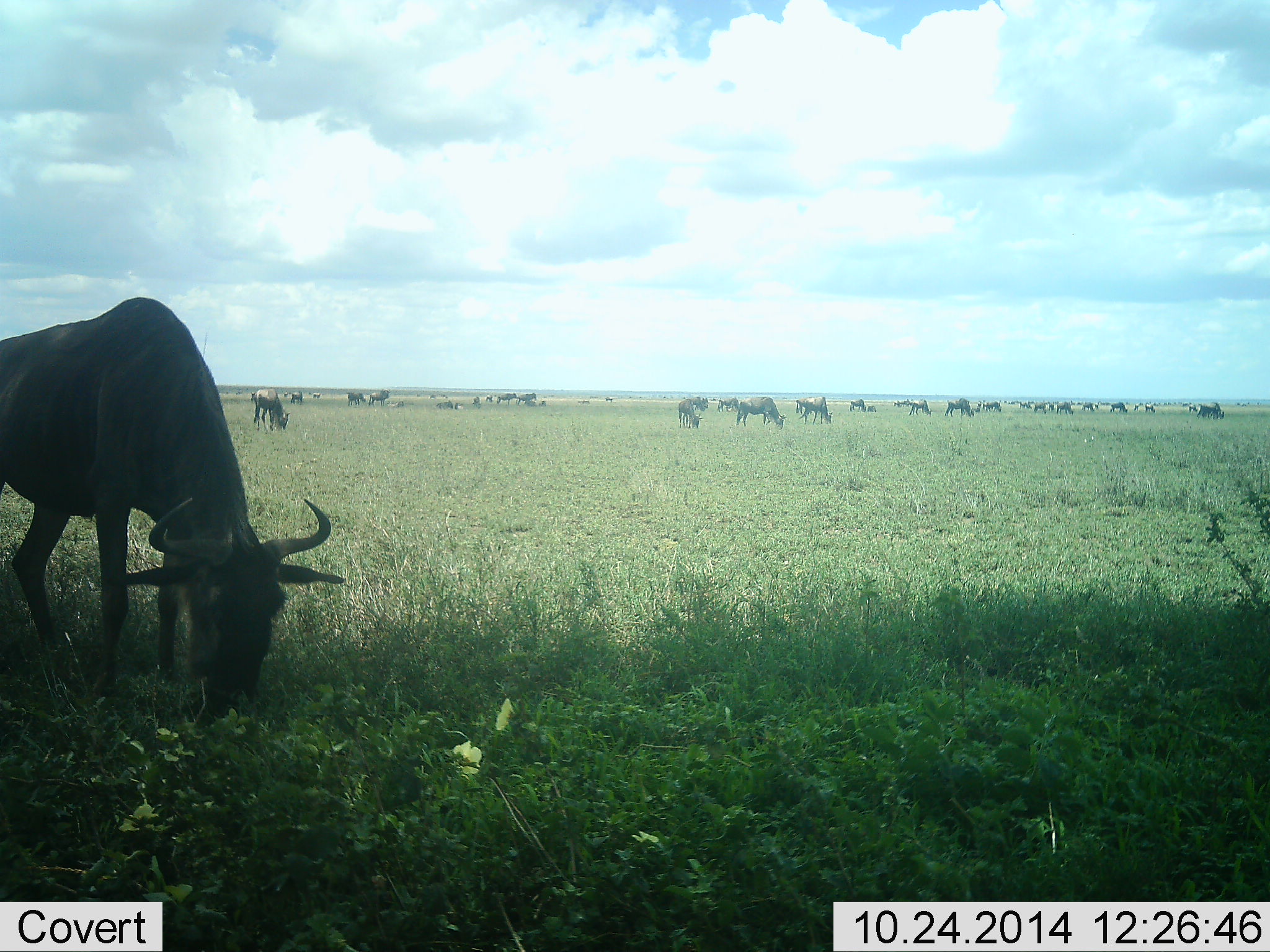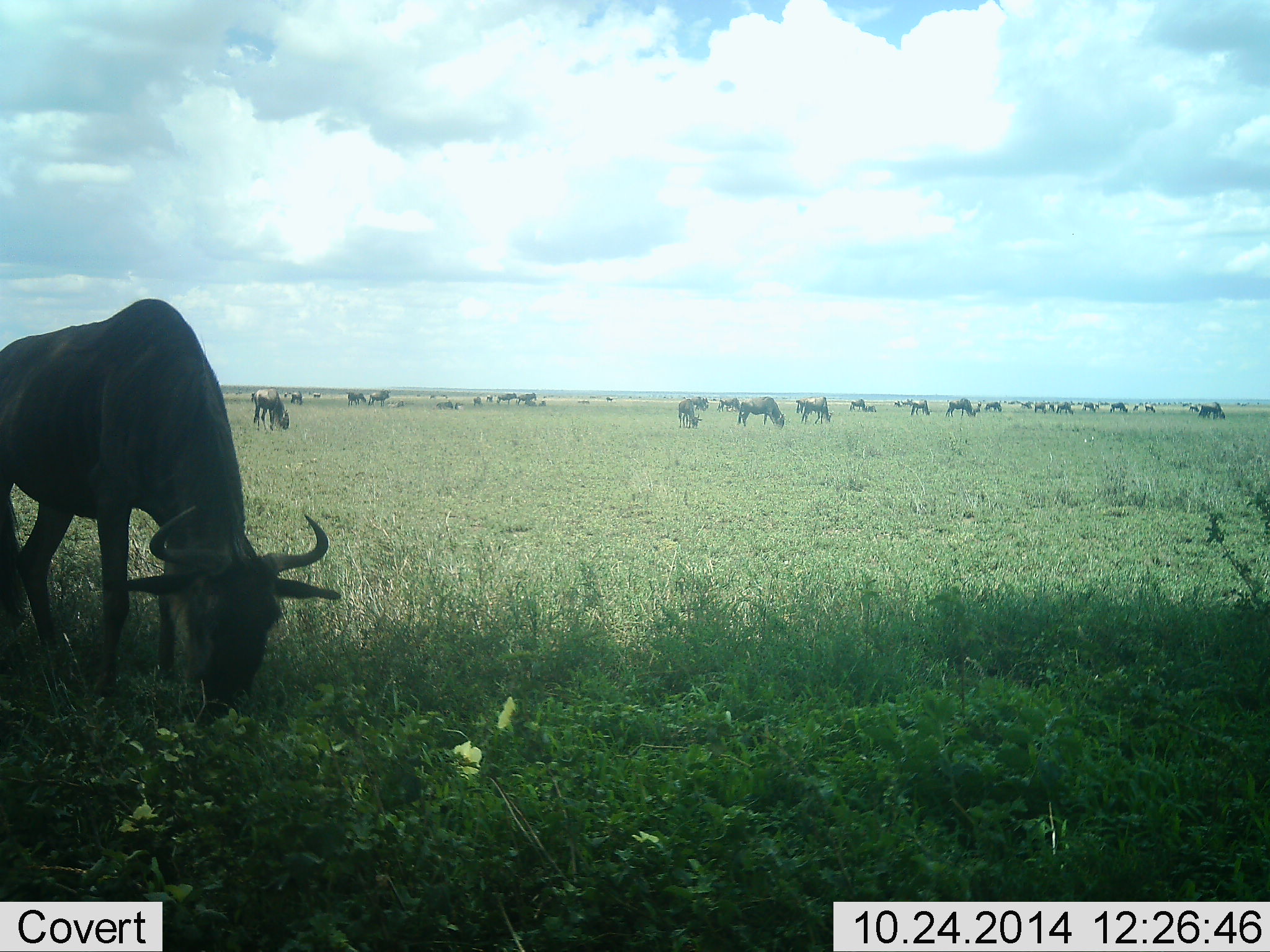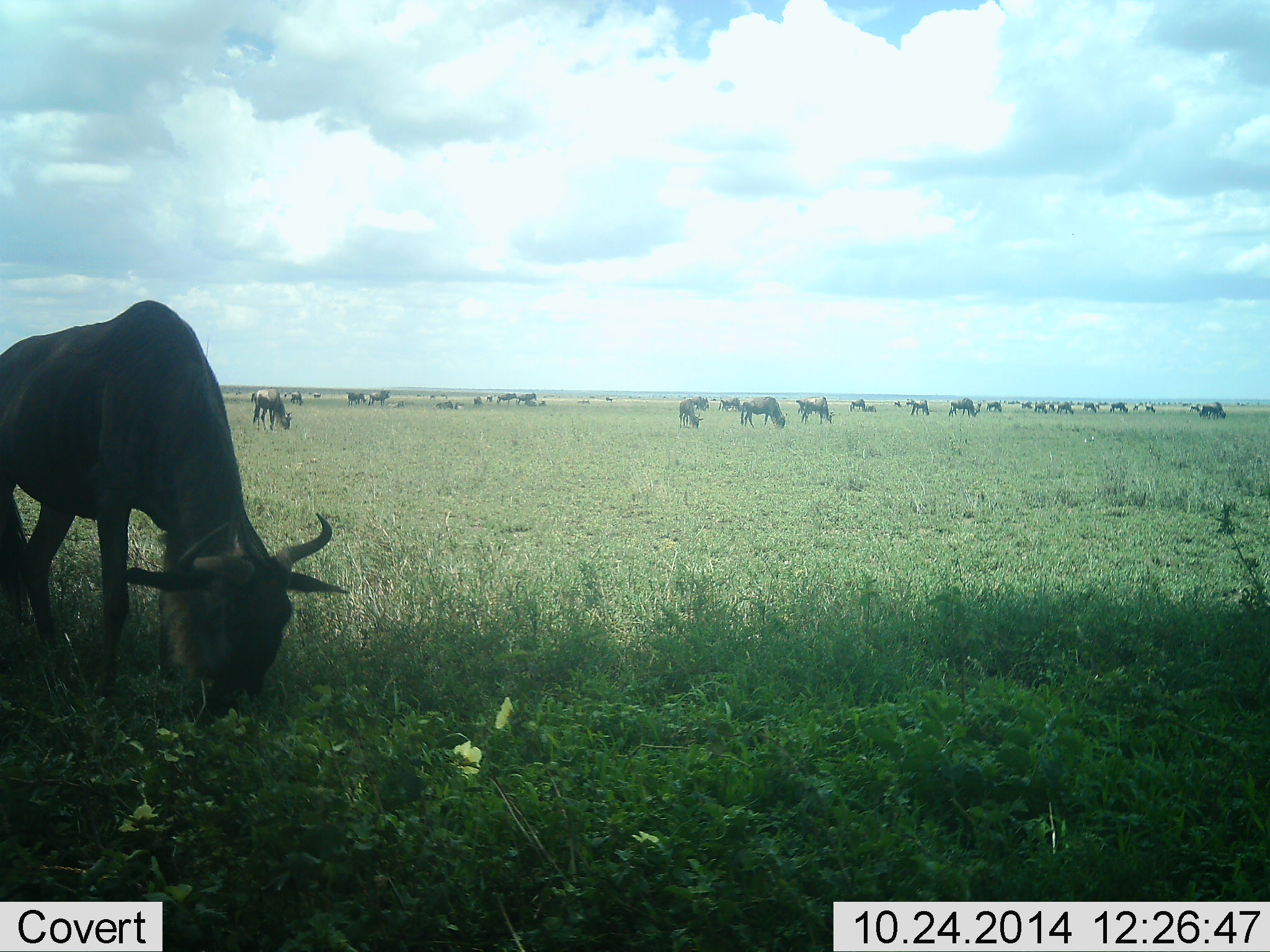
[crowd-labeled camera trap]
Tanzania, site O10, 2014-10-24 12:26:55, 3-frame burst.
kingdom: Animalia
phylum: Chordata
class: Mammalia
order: Artiodactyla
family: Bovidae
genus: Connochaetes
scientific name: Connochaetes taurinus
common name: blue wildebeest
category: wildebeest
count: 11-50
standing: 50%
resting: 0%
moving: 10%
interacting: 0%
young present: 0%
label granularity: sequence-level